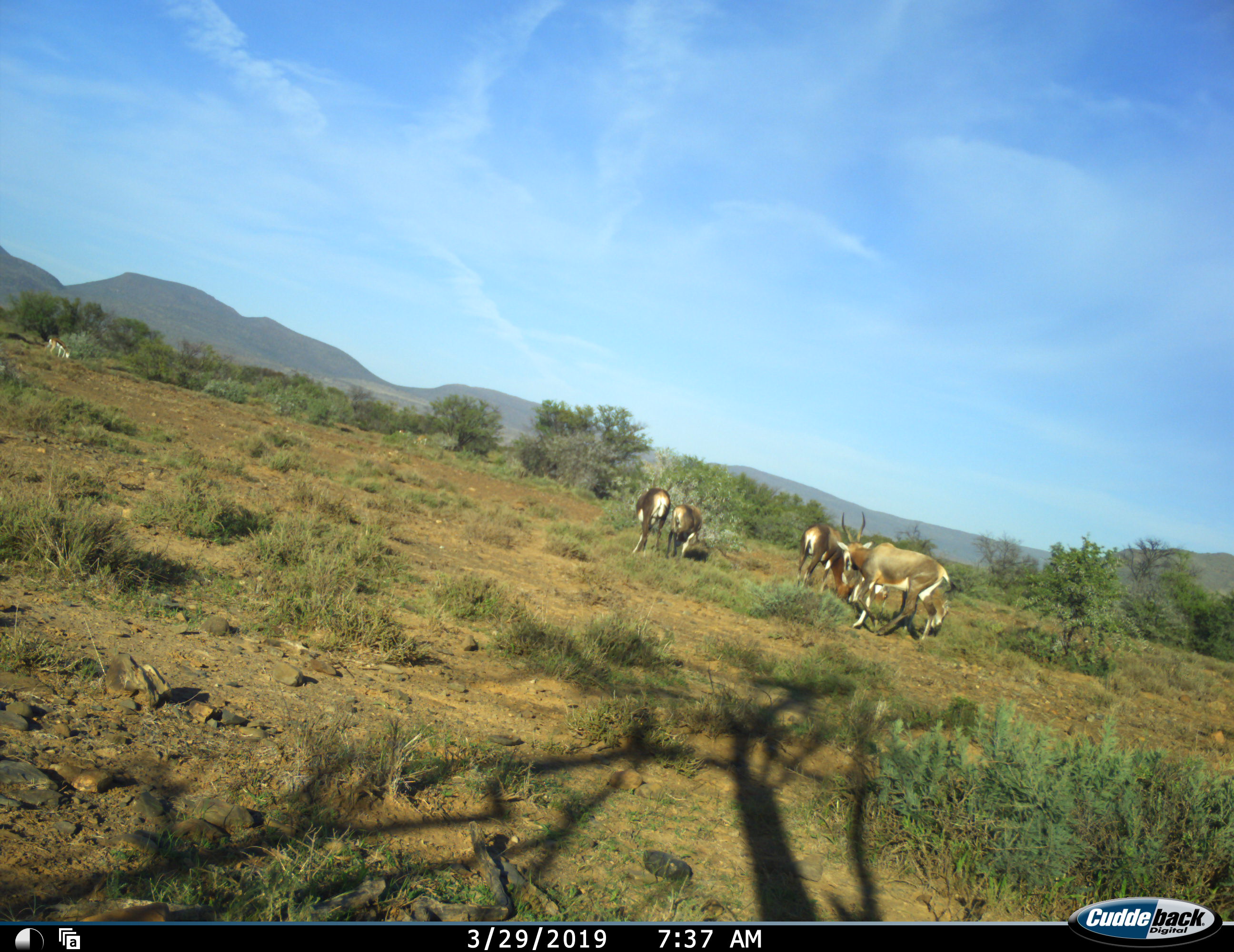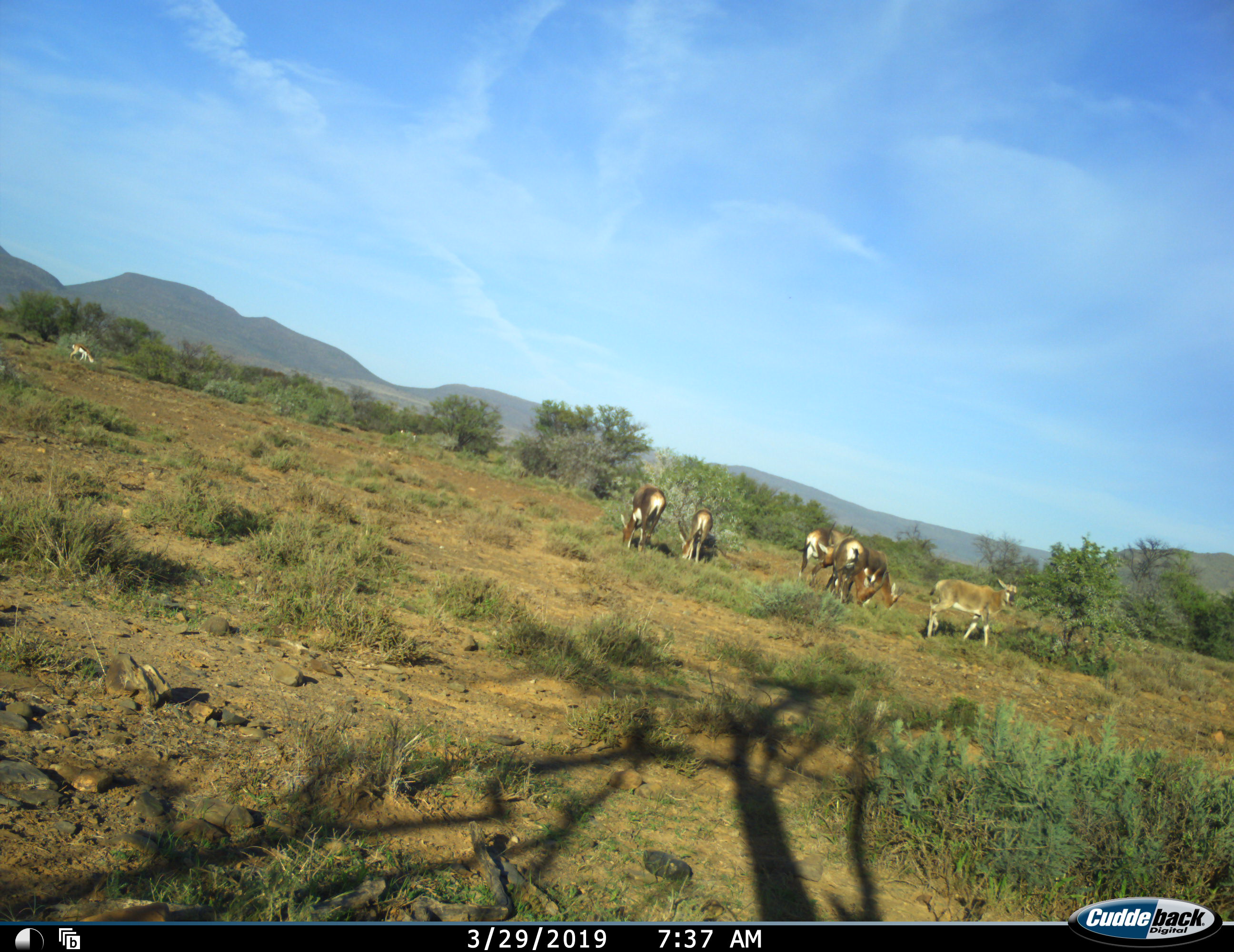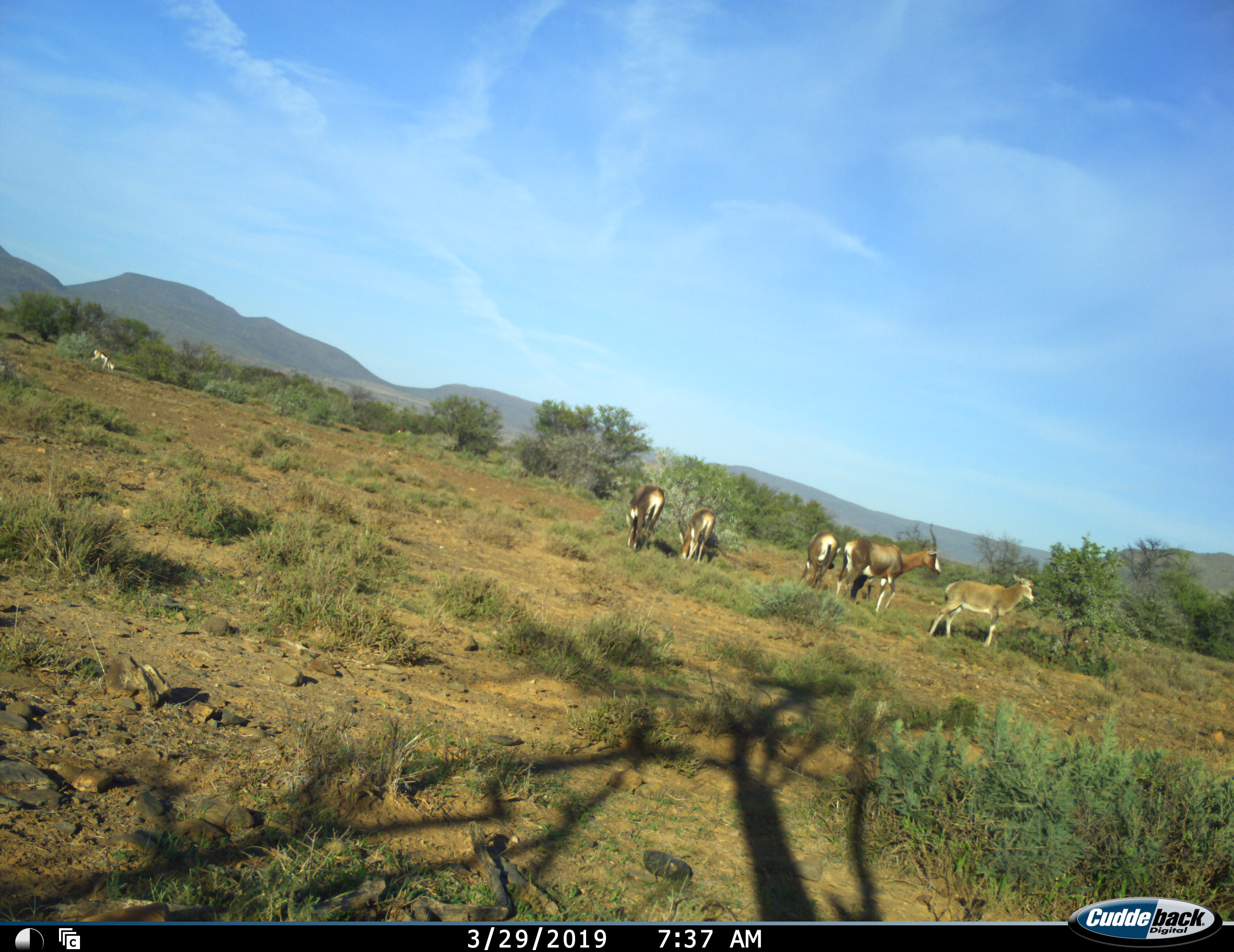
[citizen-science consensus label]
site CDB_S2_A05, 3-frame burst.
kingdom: Animalia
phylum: Chordata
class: Mammalia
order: Artiodactyla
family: Bovidae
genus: Damaliscus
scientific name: Damaliscus pygargus phillipsi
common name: blesbok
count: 6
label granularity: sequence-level